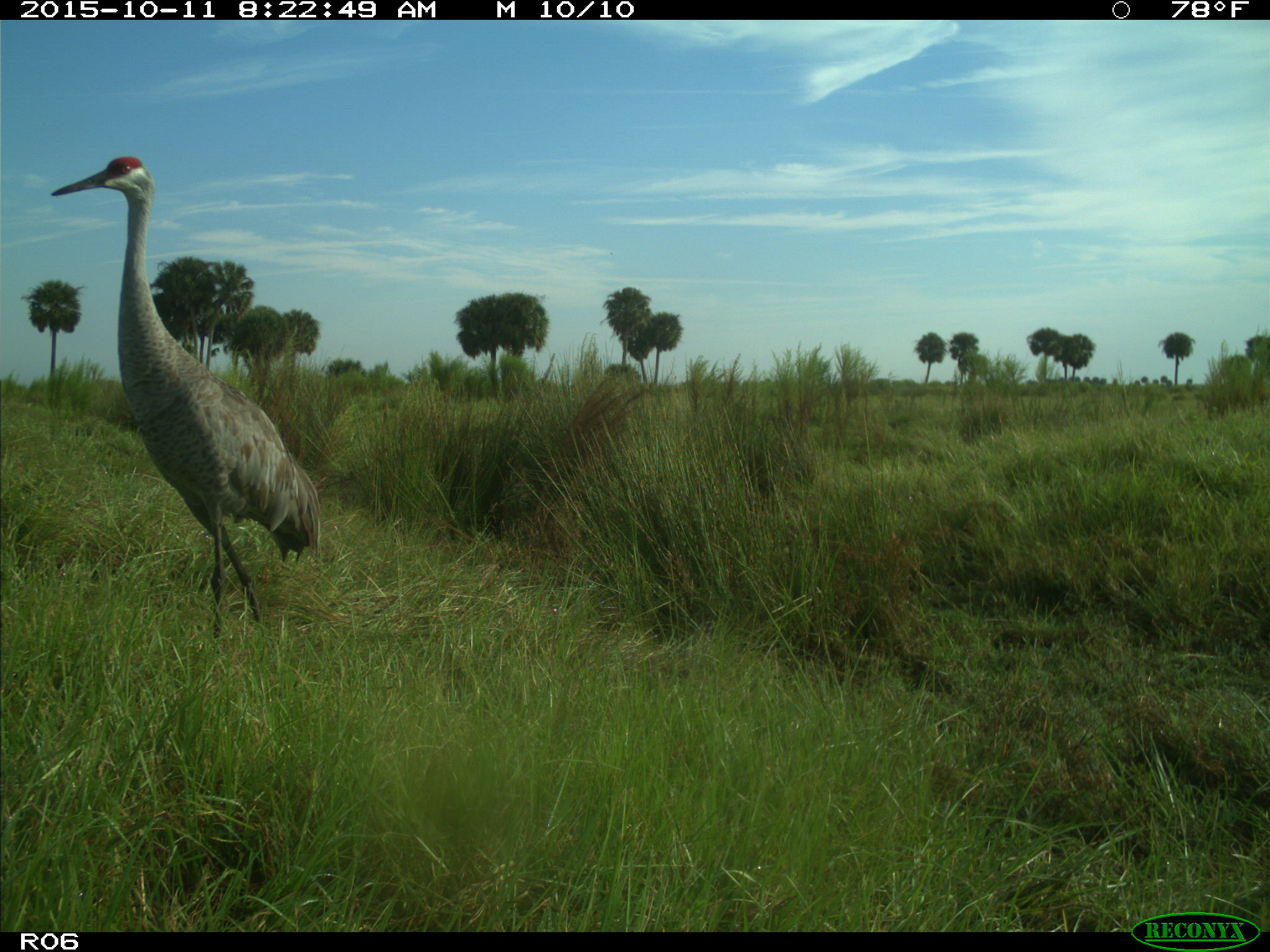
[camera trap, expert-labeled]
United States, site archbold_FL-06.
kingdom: Animalia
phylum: Chordata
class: Aves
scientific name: Aves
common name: birds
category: unidentified bird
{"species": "unidentified bird (birds) (Aves)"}